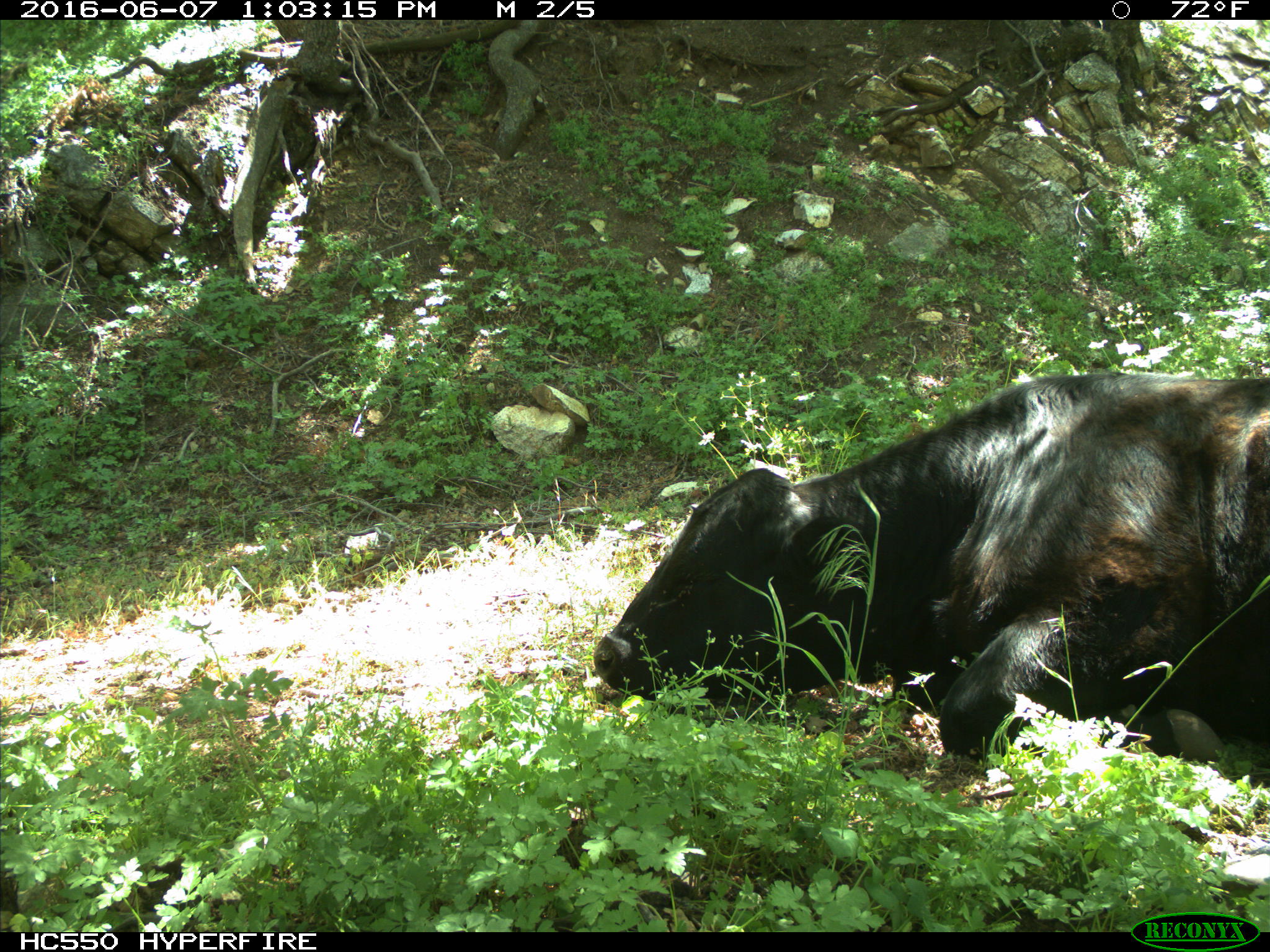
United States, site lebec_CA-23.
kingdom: Animalia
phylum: Chordata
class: Mammalia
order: Artiodactyla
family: Bovidae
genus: Bos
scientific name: Bos taurus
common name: domestic cow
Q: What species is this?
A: Bos taurus (domestic cow).